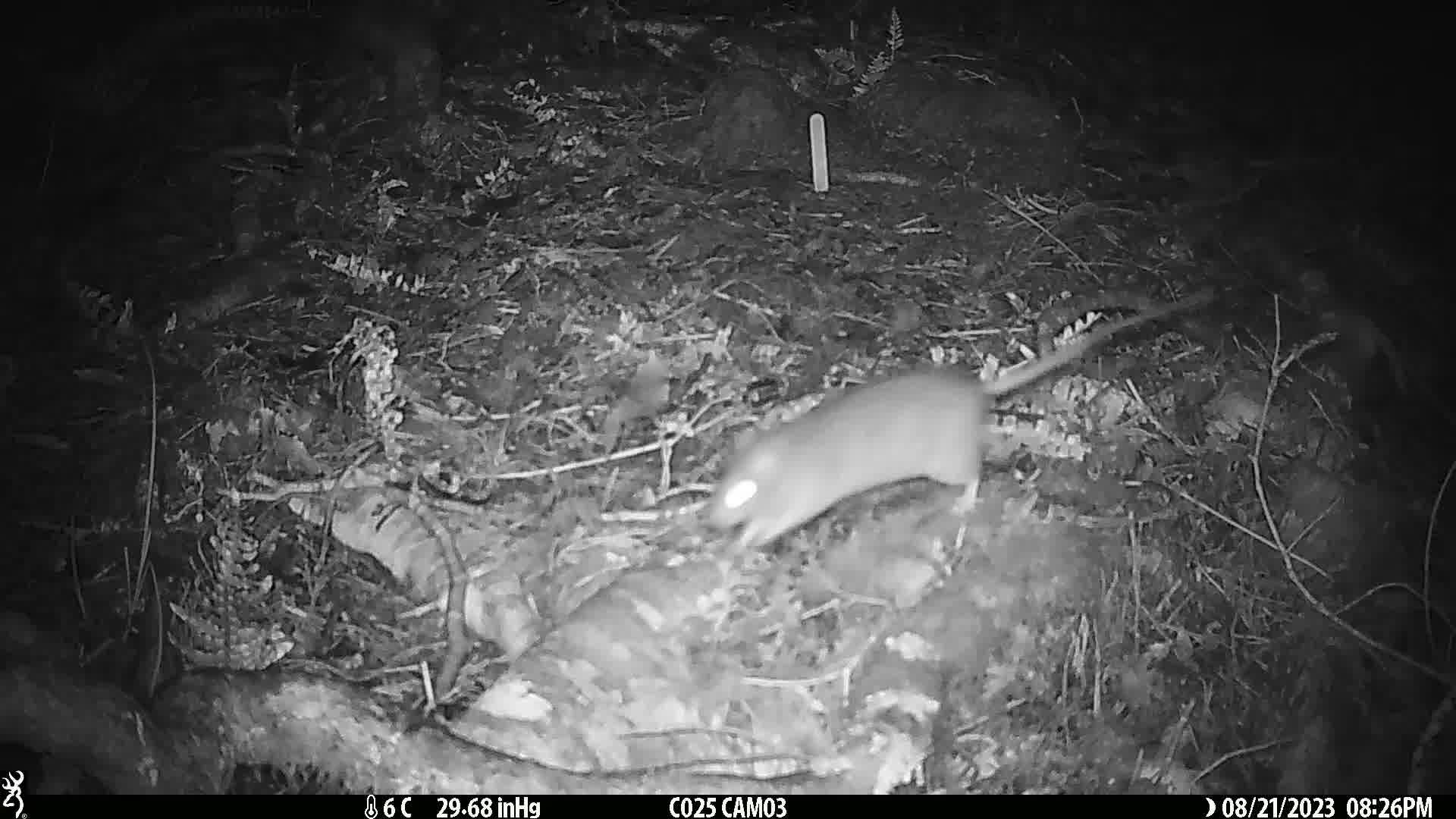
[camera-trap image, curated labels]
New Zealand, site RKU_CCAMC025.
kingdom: Animalia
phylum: Chordata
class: Mammalia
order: Rodentia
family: Muridae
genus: Rattus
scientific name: Rattus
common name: rat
Rat (Rattus).